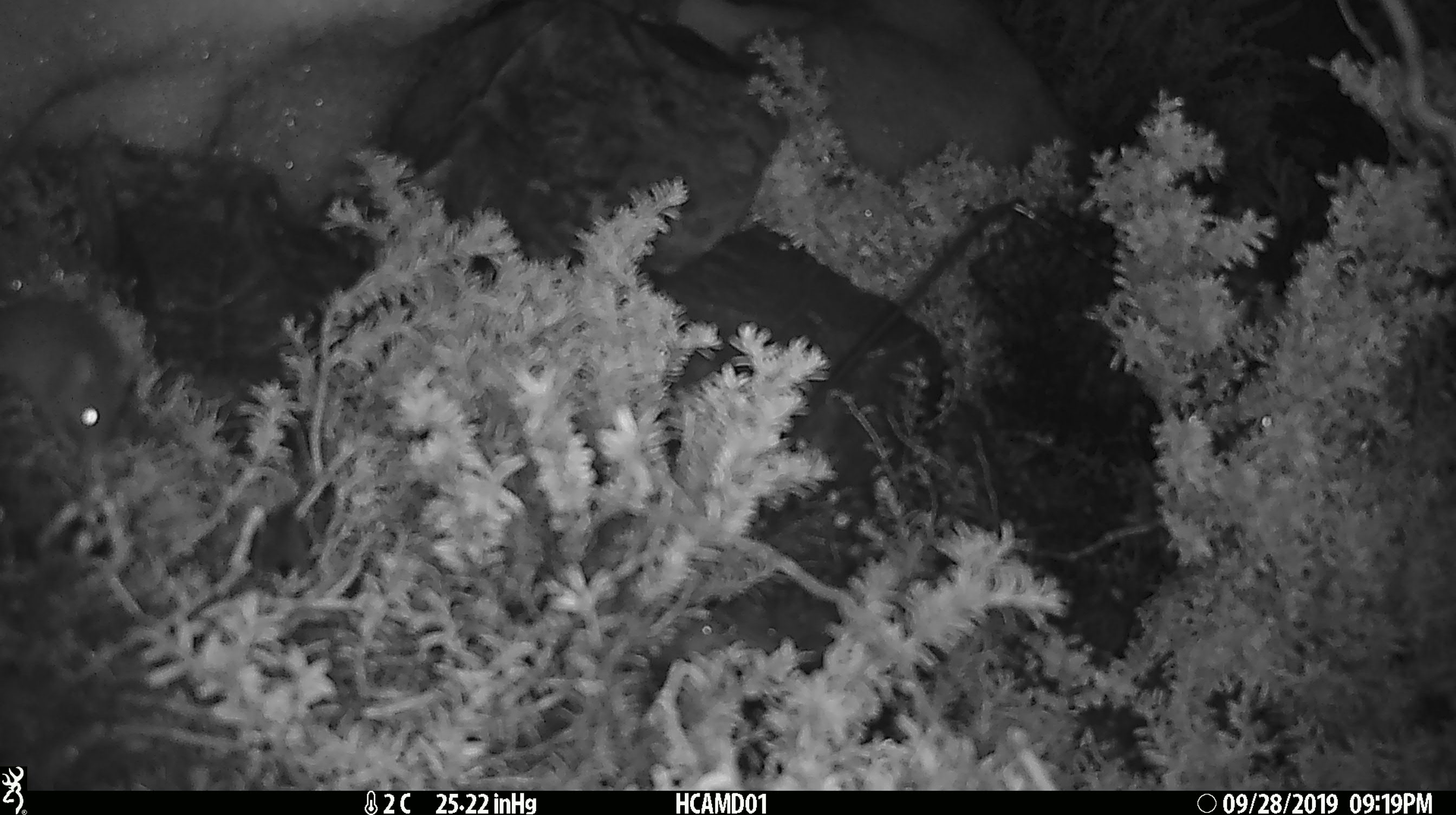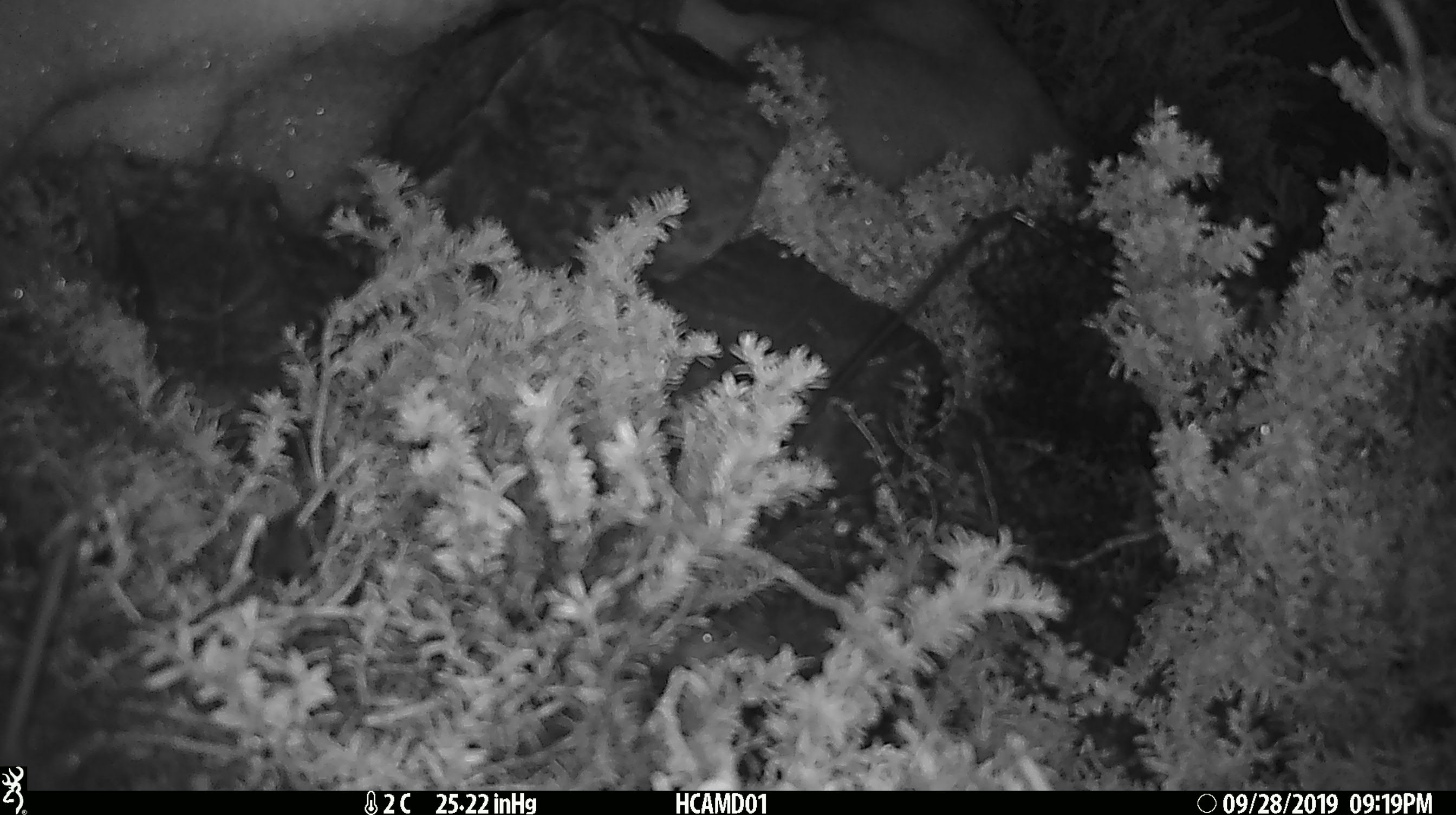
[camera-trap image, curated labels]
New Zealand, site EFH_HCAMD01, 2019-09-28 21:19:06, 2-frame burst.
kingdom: Animalia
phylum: Chordata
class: Mammalia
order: Rodentia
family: Muridae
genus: Mus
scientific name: Mus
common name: mouse